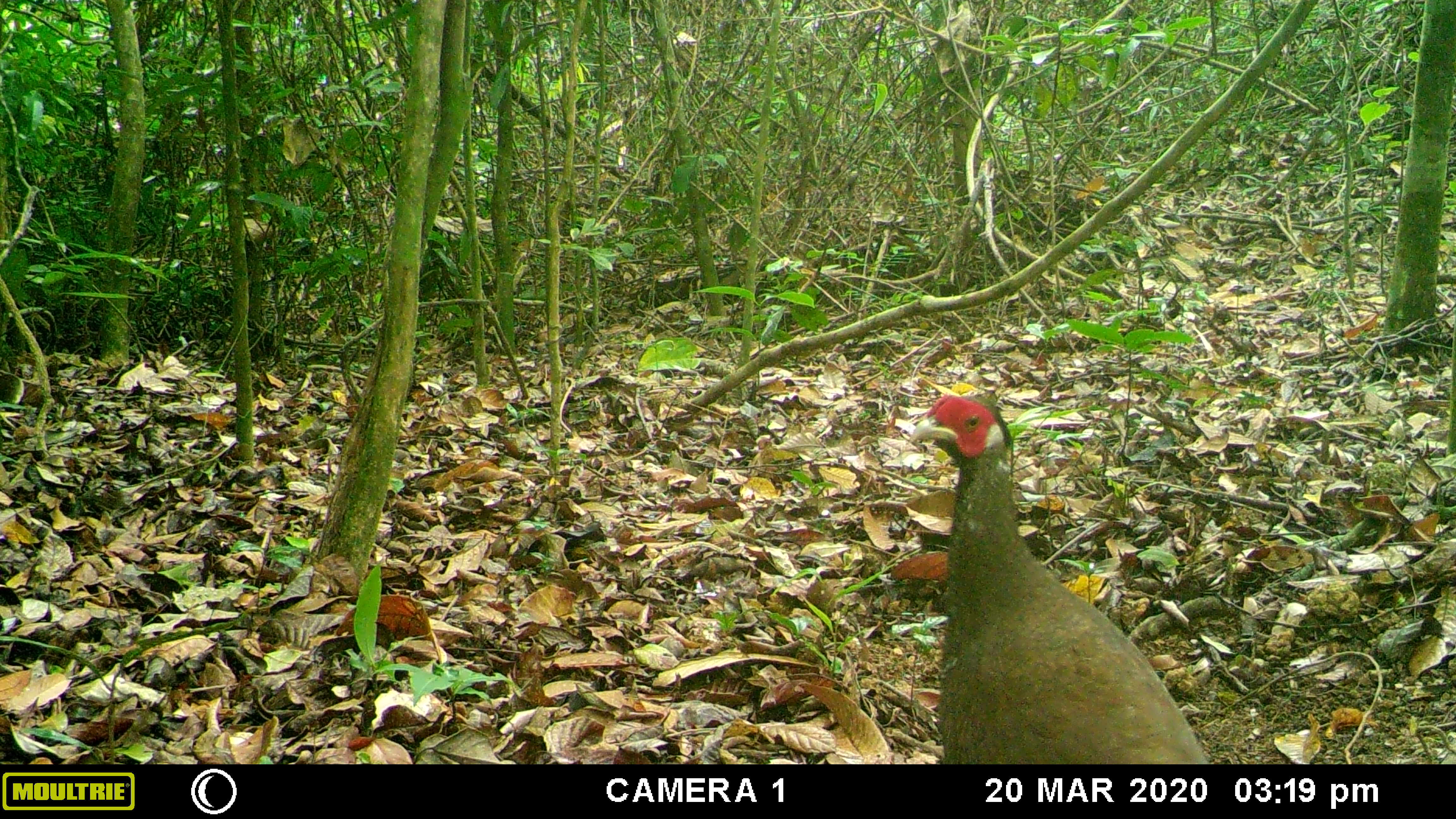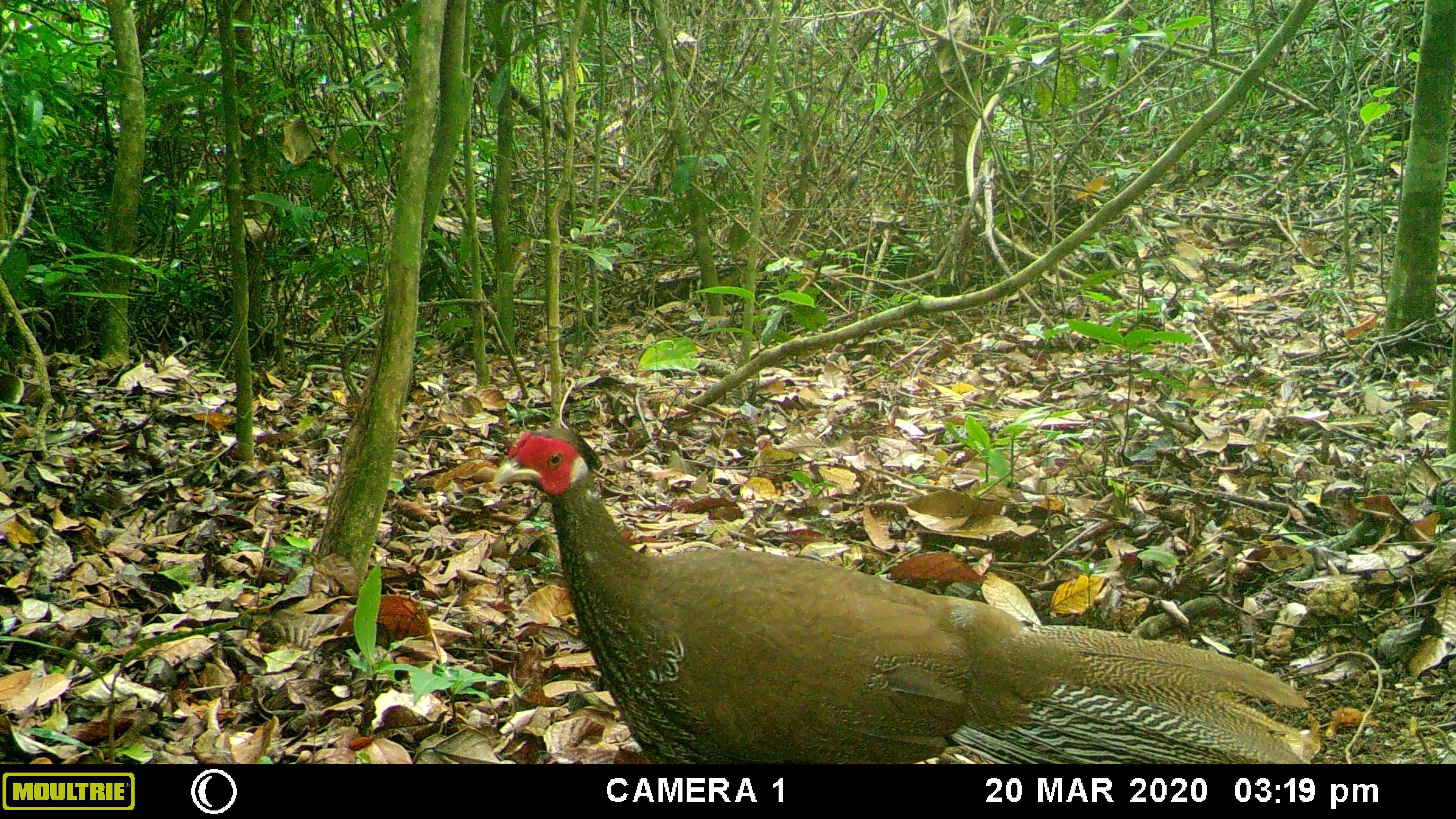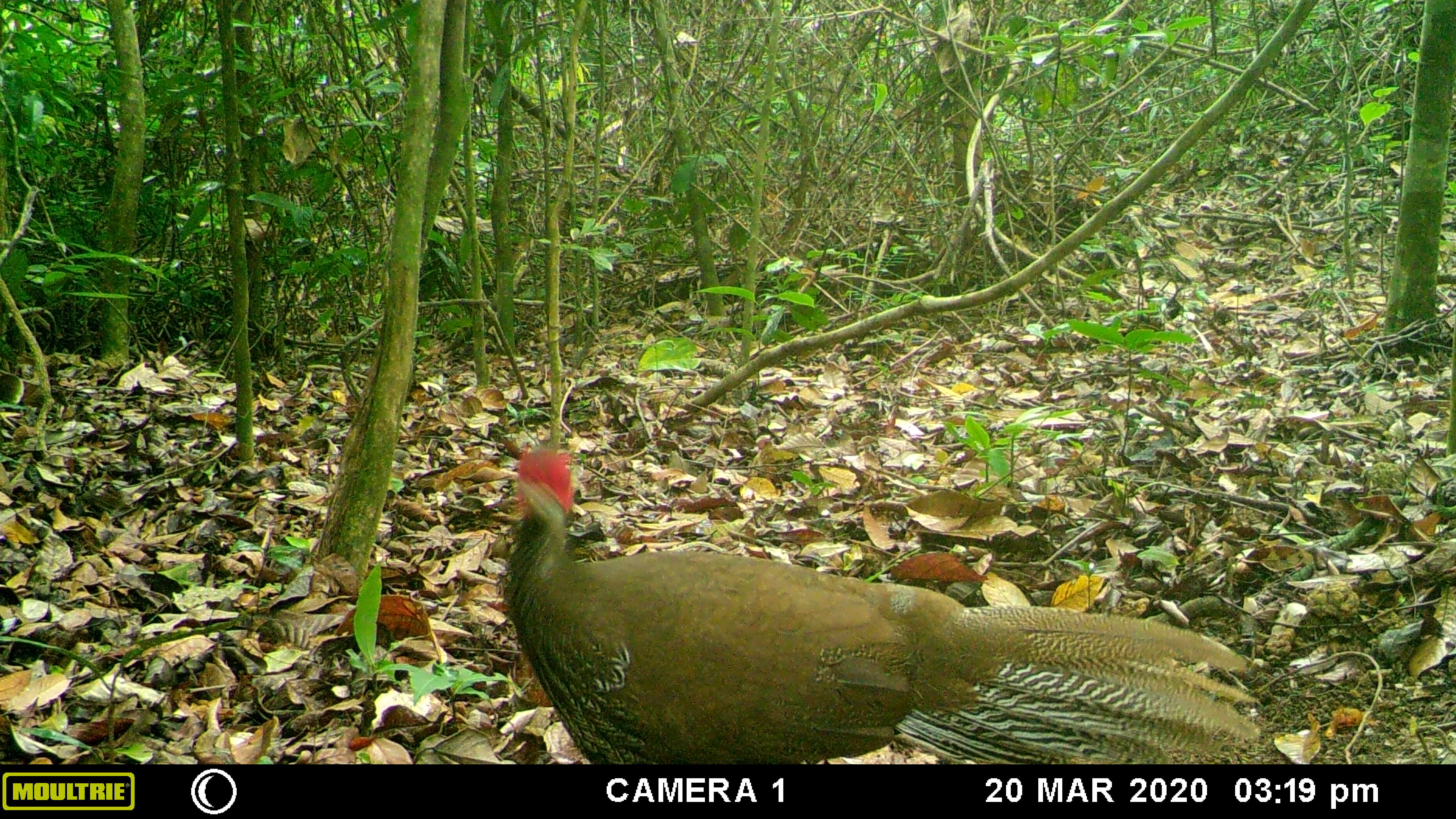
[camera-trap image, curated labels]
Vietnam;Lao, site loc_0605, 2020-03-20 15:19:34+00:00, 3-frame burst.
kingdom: Animalia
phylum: Chordata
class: Aves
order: Galliformes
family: Phasianidae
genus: Lophura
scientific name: Lophura nycthemera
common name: silver pheasant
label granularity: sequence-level